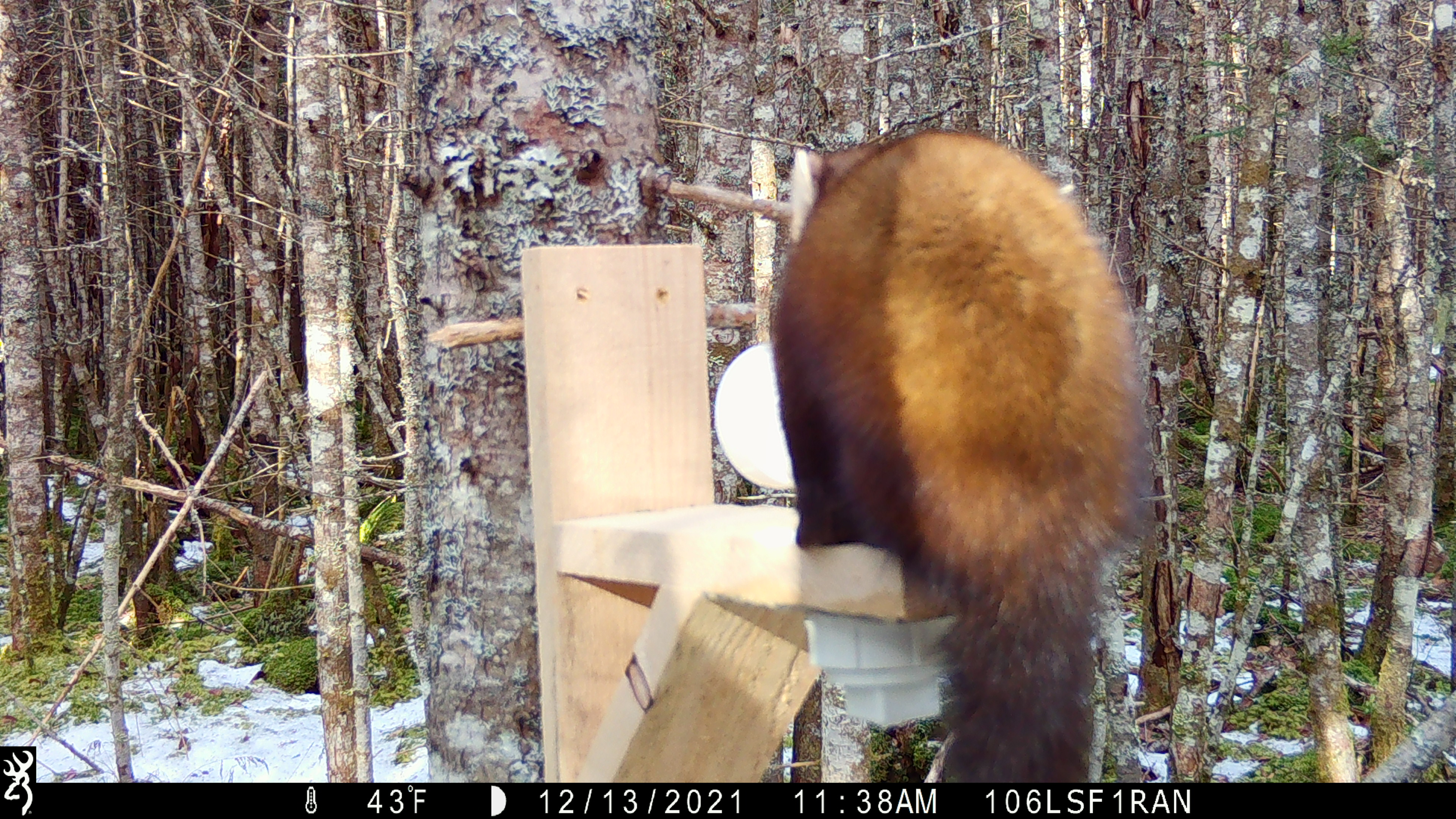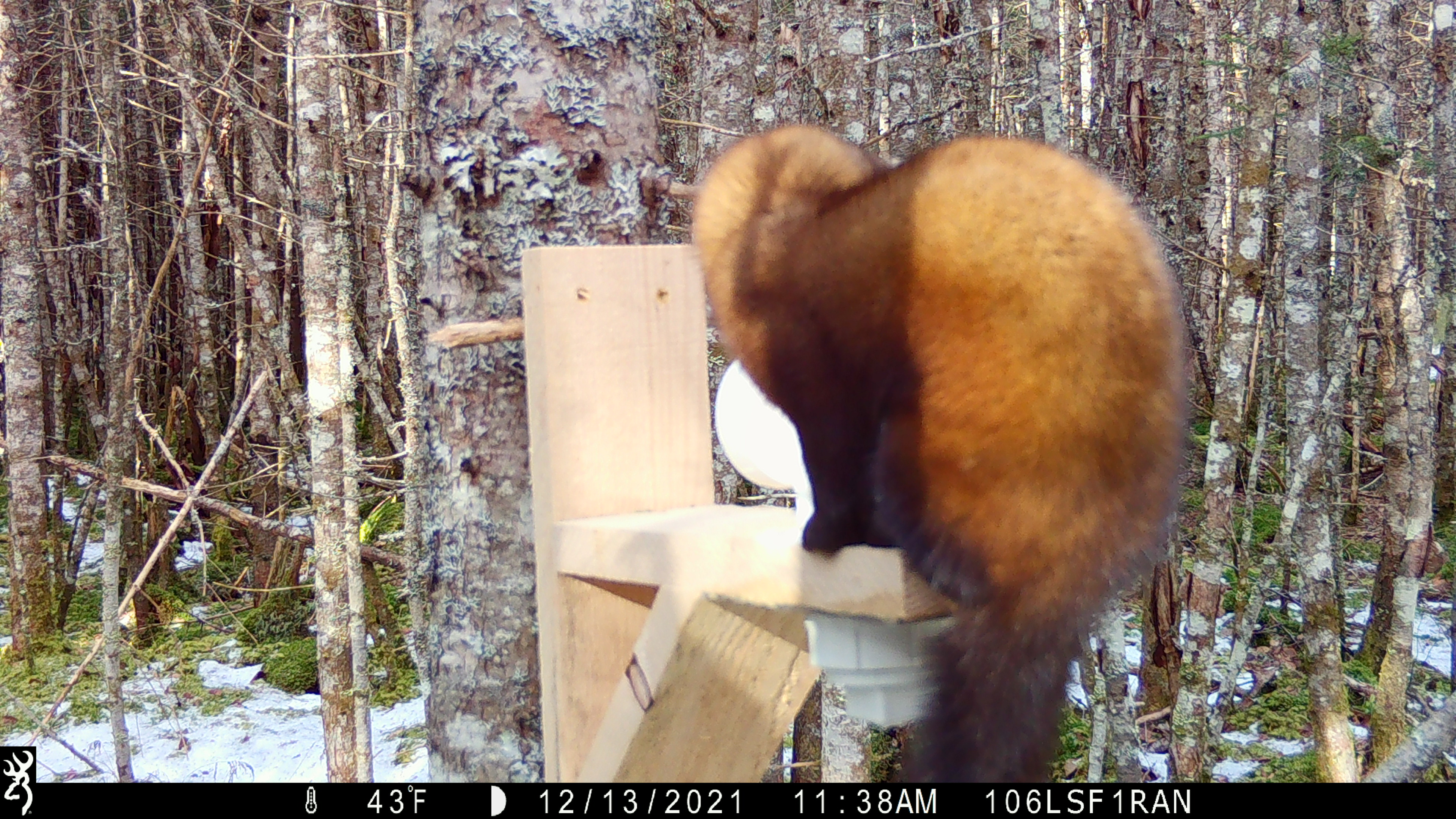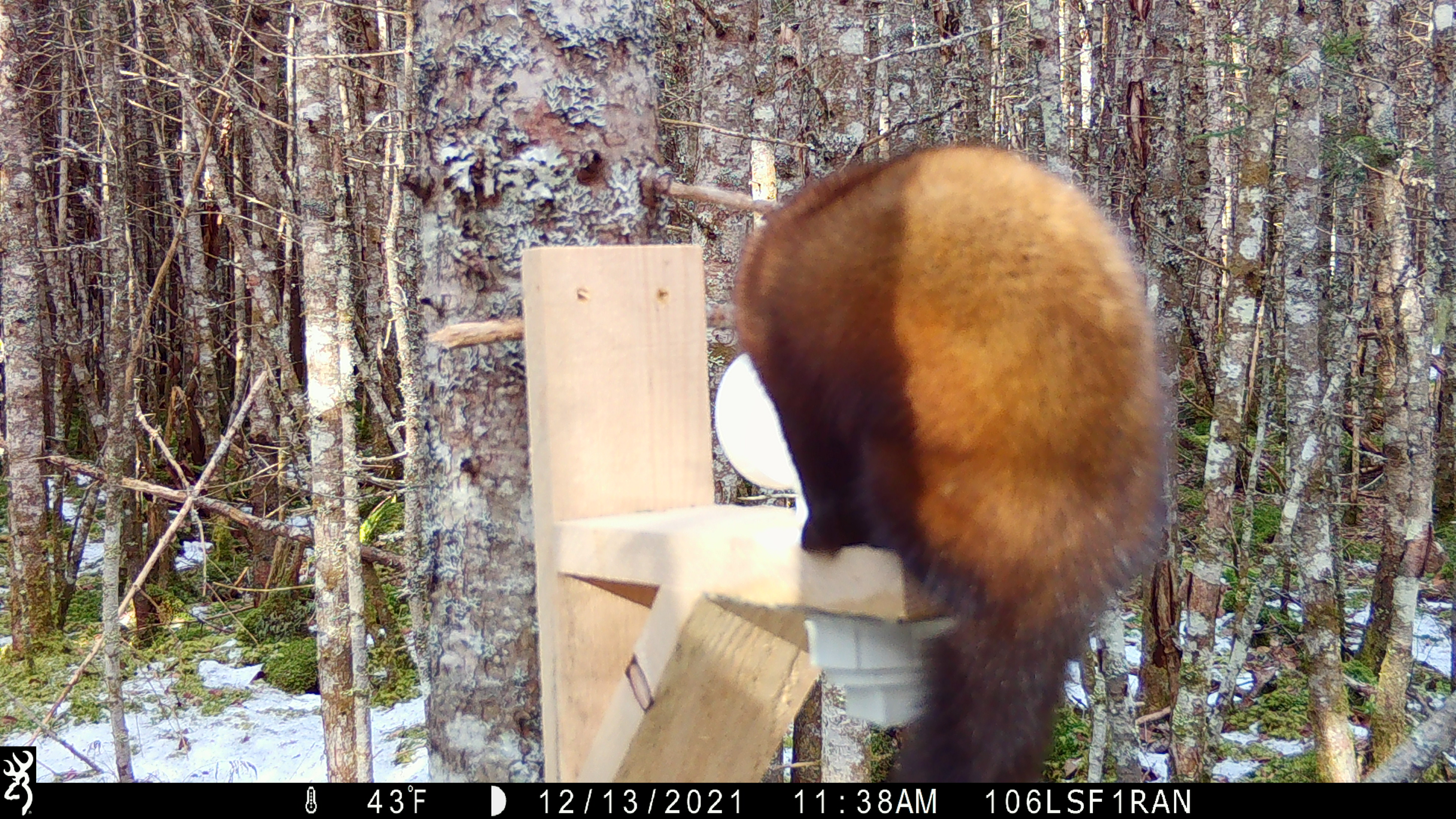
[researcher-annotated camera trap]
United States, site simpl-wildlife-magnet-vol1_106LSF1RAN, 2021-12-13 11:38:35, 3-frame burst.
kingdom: Animalia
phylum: Chordata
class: Mammalia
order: Carnivora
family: Mustelidae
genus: Martes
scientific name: Martes americana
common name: american marten